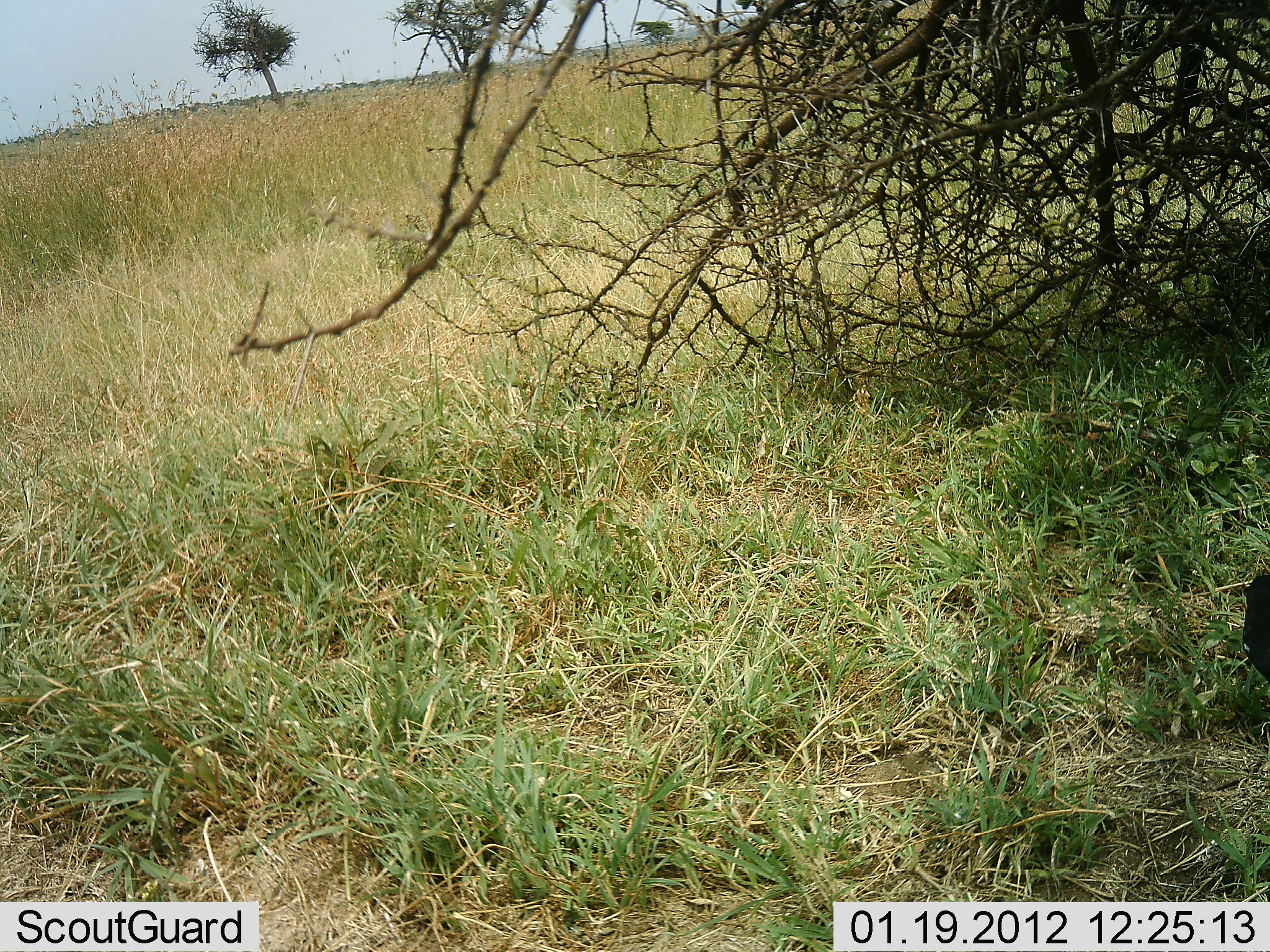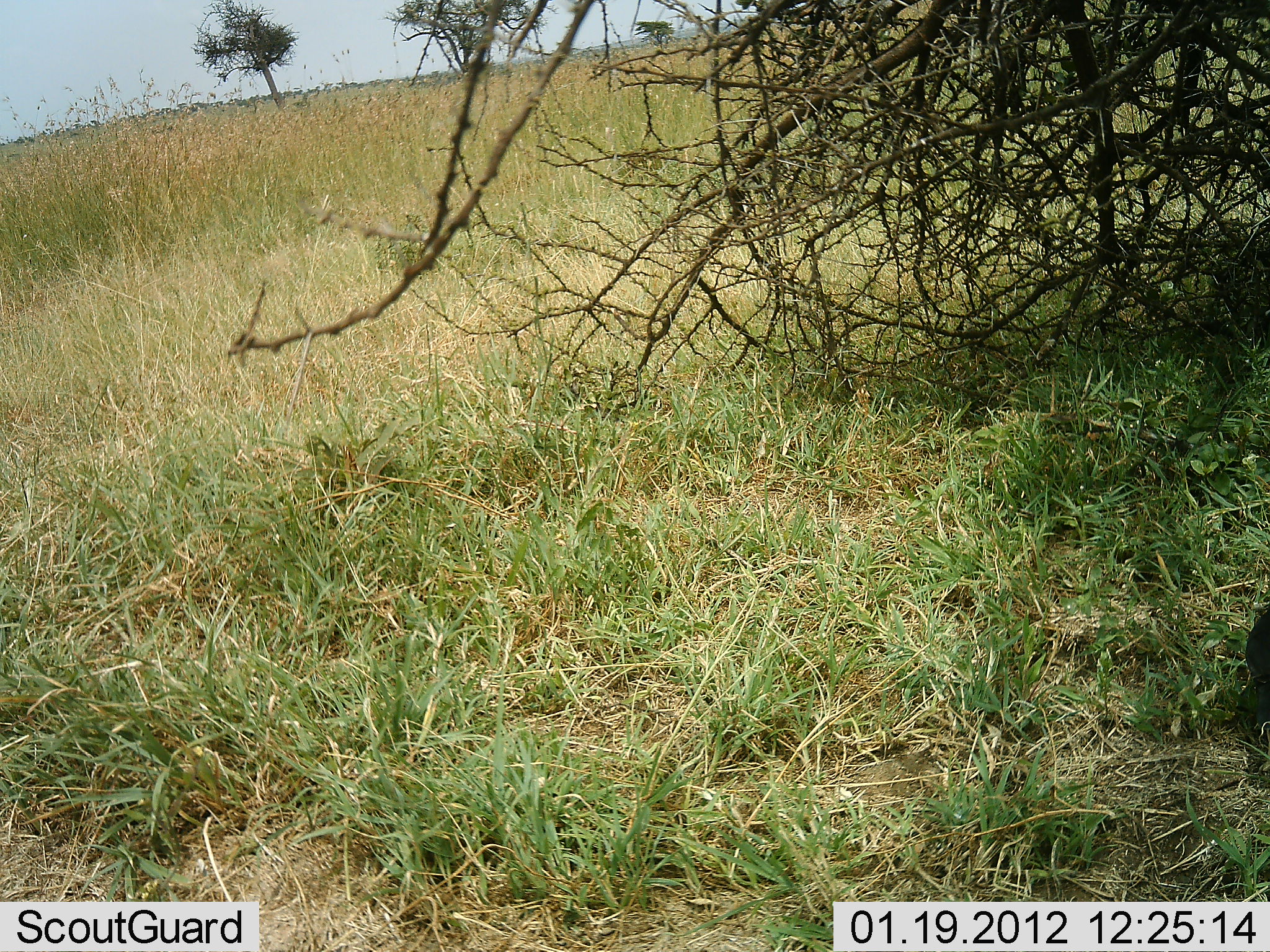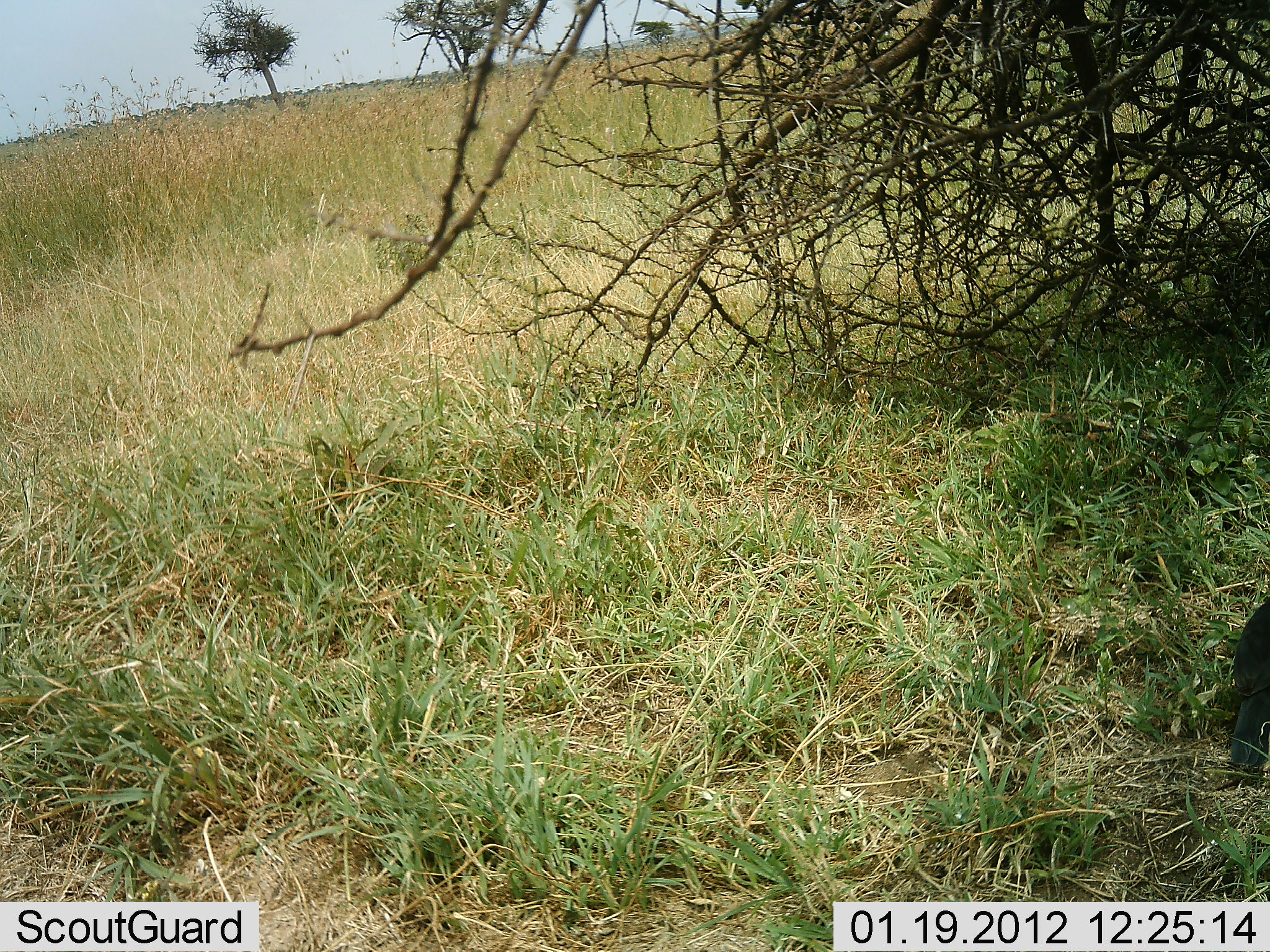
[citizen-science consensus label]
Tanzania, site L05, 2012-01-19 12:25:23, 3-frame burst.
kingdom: Animalia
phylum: Chordata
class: Aves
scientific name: Aves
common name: bird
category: otherbird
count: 1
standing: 50%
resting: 25%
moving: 25%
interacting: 0%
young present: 0%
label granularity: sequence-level